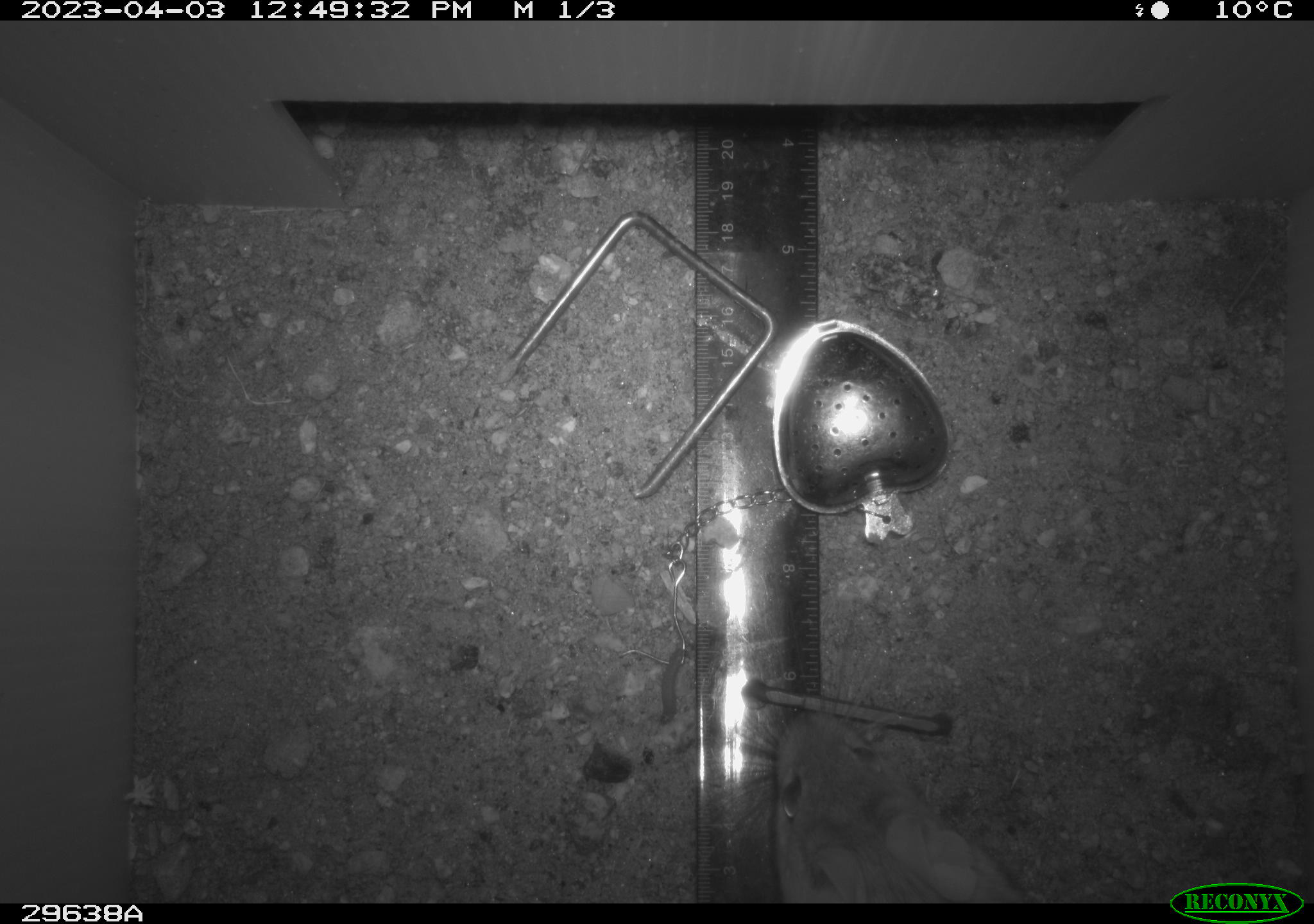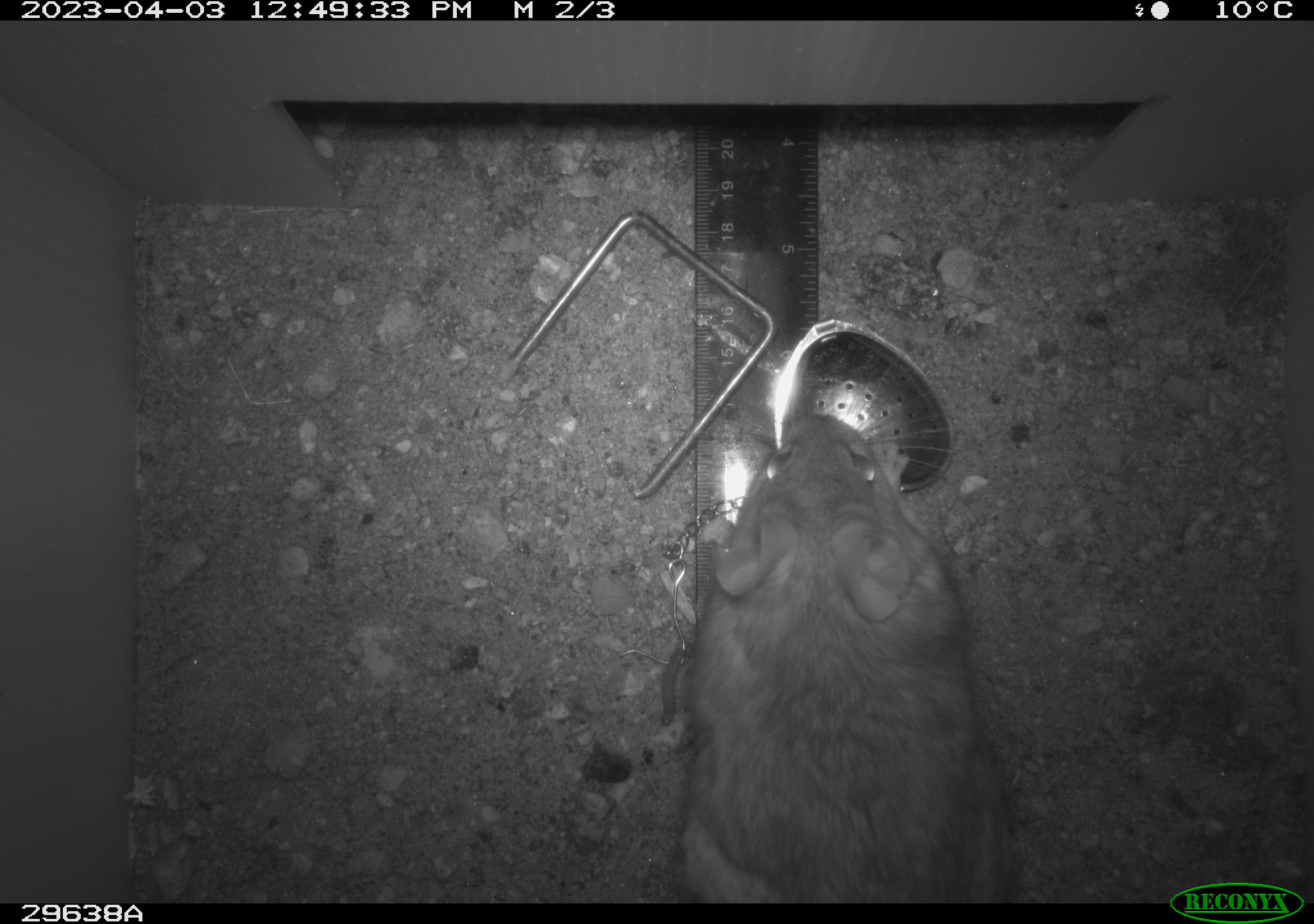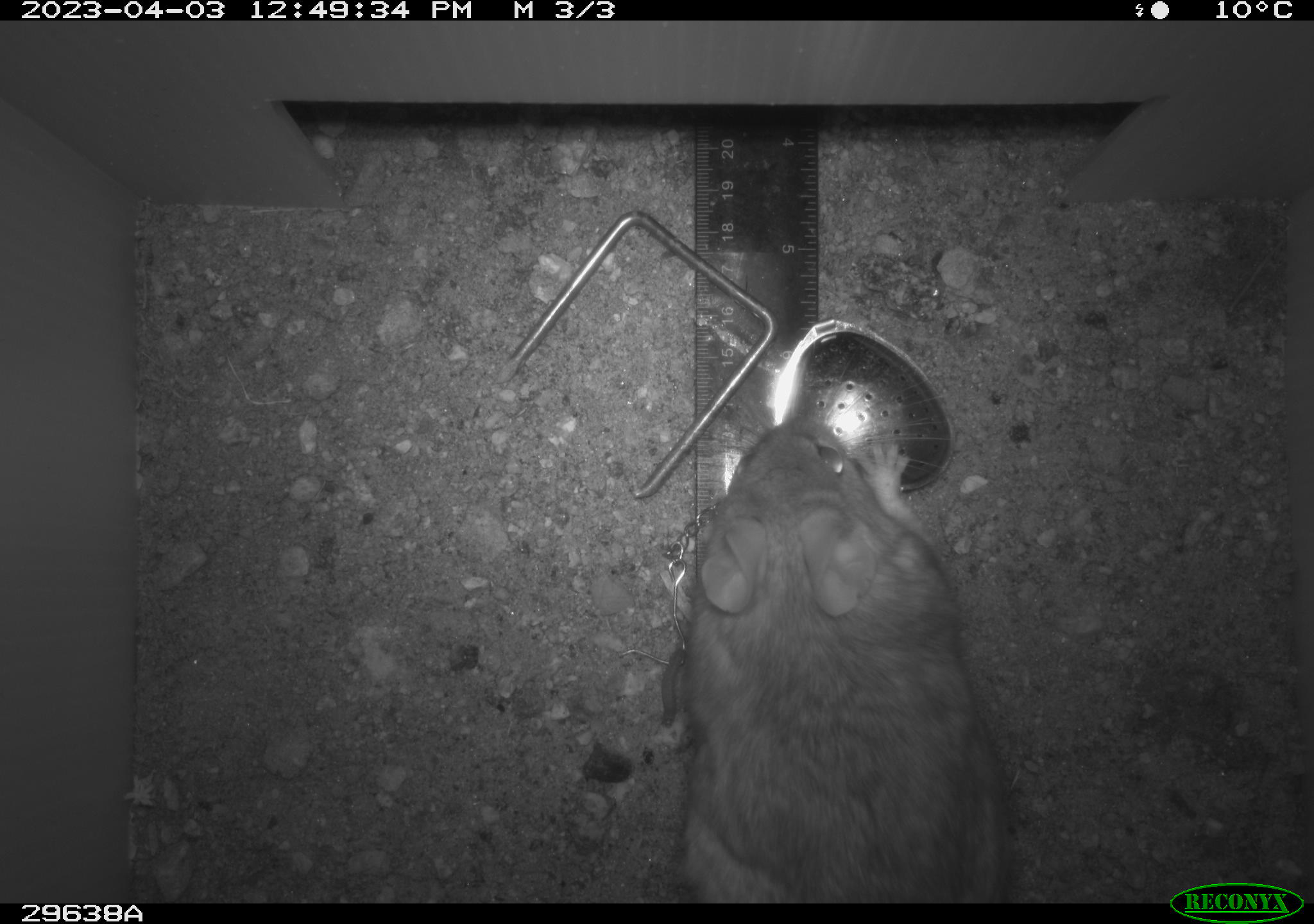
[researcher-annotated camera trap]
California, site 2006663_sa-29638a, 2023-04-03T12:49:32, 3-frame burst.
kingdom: Animalia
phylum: Chordata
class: Mammalia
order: Rodentia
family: Cricetidae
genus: Neotoma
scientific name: Neotoma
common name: pack rat or woodrat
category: neotoma species